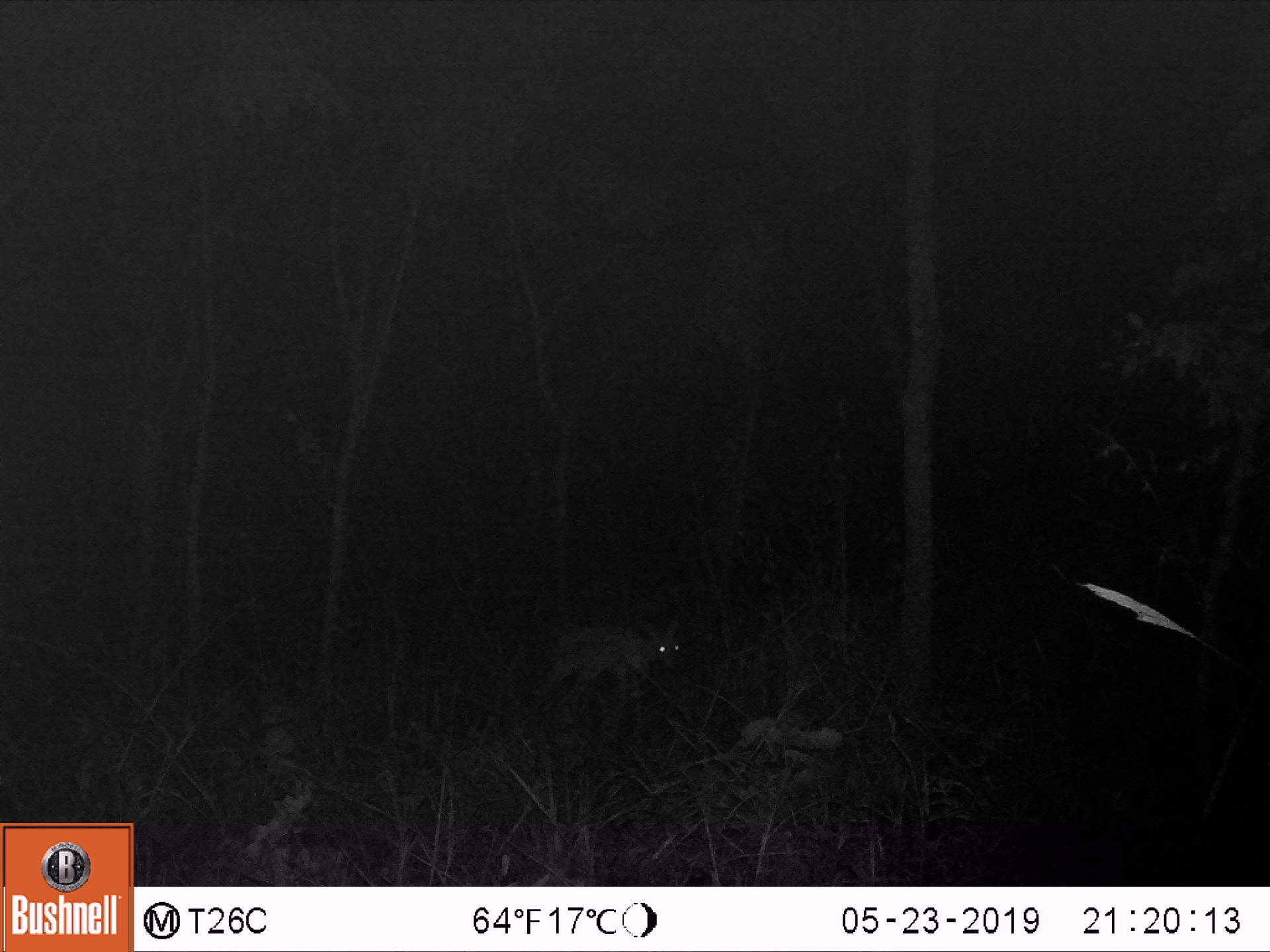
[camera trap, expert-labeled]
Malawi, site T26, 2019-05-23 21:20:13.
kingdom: Animalia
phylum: Chordata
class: Mammalia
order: Artiodactyla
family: Bovidae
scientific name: Antilopinae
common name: small antelope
Small antelope (Antilopinae), count 1.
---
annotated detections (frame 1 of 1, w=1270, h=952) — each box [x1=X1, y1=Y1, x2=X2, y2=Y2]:
small antelope: [x1=514, y1=598, x2=704, y2=740]